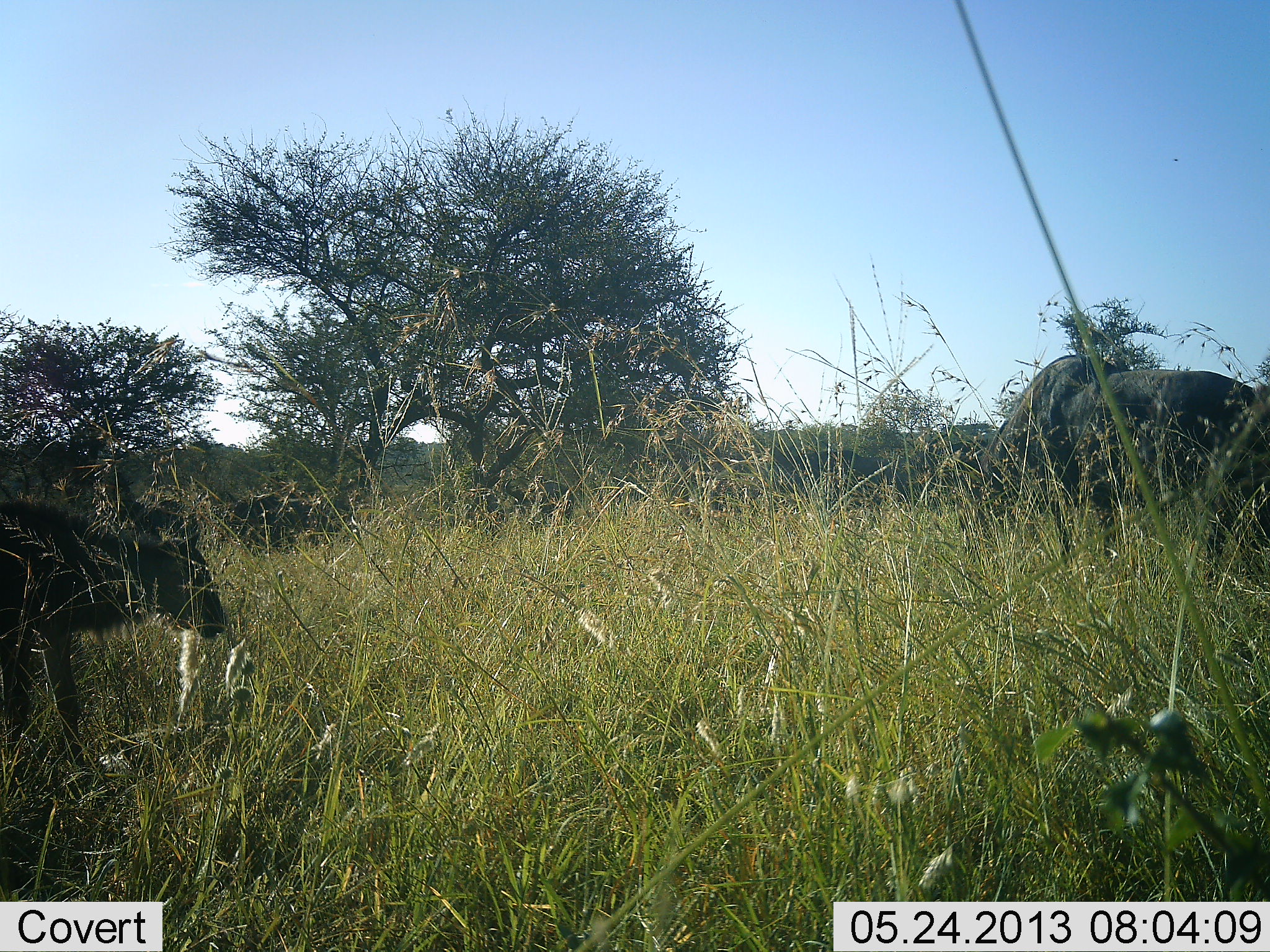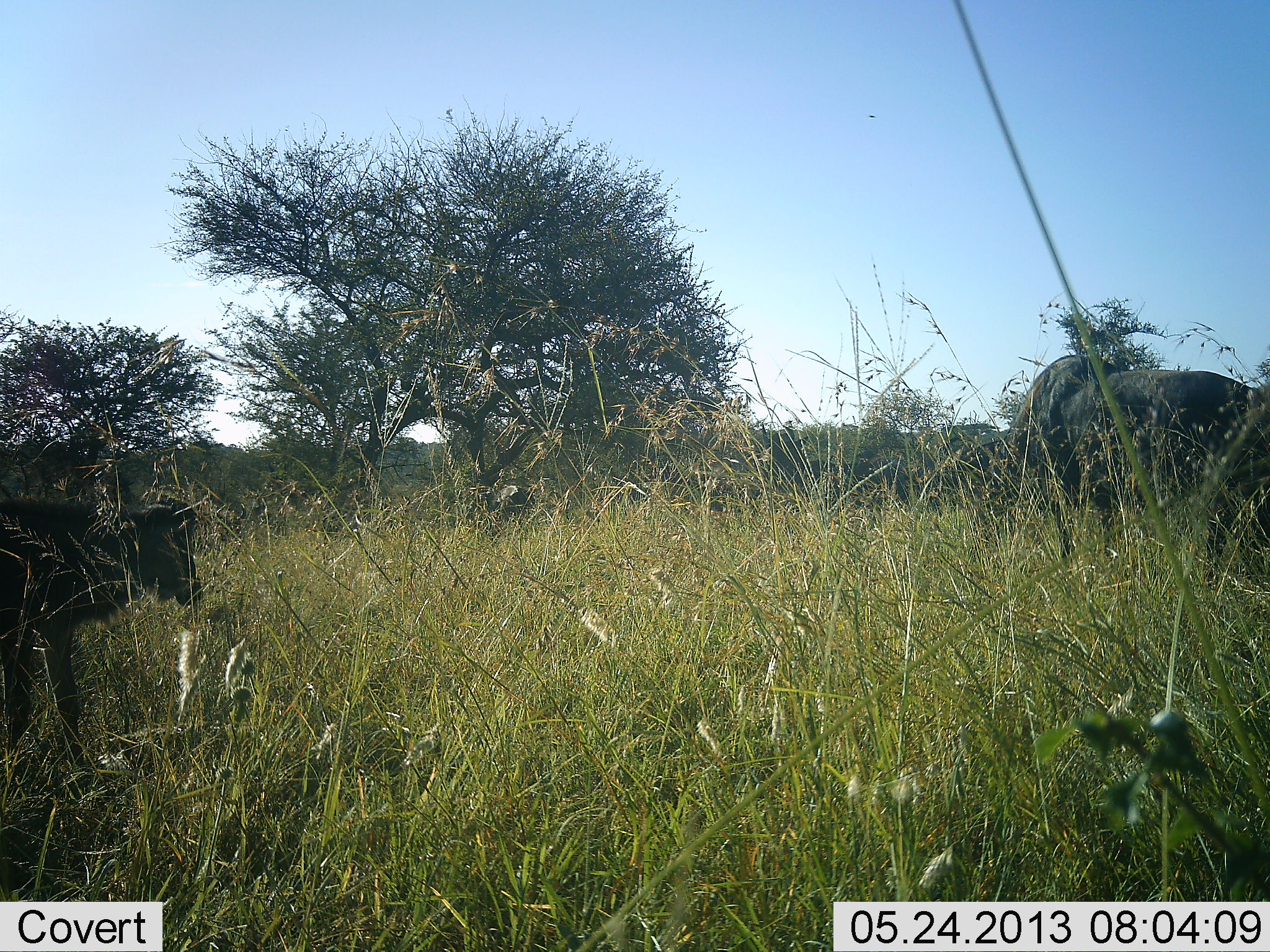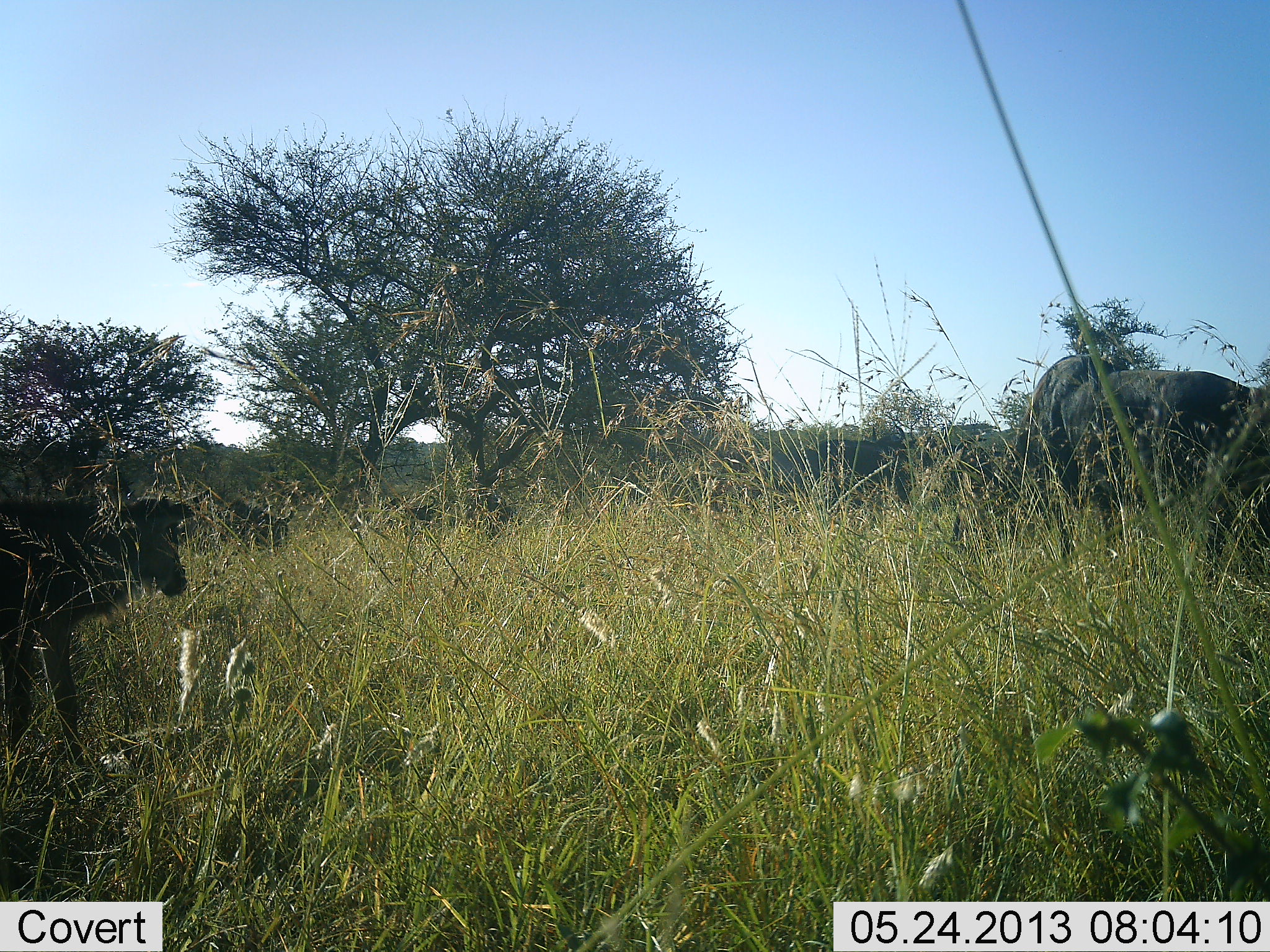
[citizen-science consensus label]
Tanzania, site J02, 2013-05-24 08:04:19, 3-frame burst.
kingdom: Animalia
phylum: Chordata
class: Mammalia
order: Artiodactyla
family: Bovidae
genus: Connochaetes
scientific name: Connochaetes taurinus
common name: blue wildebeest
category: wildebeest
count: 7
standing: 70%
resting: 0%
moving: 70%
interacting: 0%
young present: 60%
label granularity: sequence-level